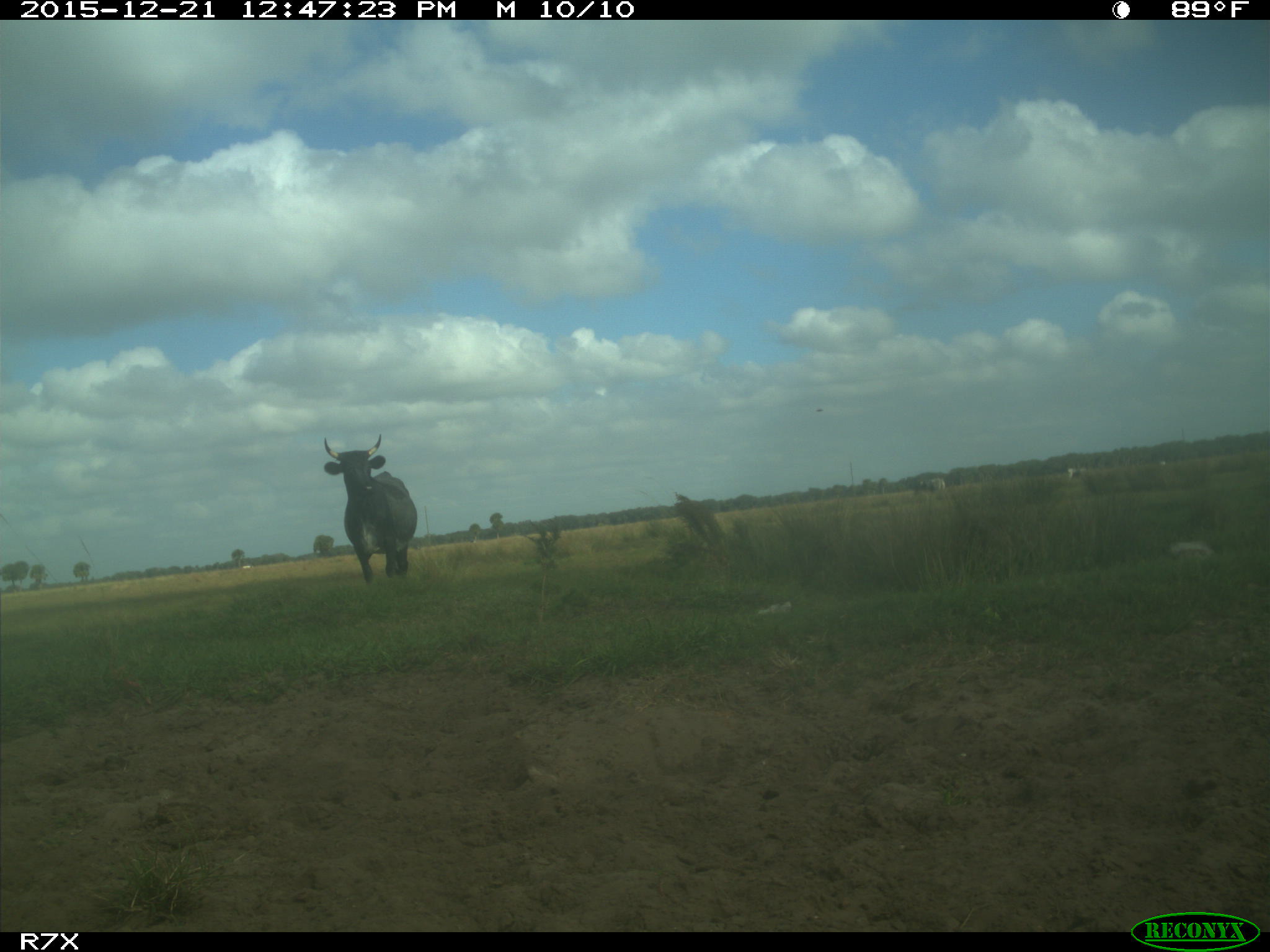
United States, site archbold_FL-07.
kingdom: Animalia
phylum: Chordata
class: Mammalia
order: Artiodactyla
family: Bovidae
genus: Bos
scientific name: Bos taurus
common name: domestic cow